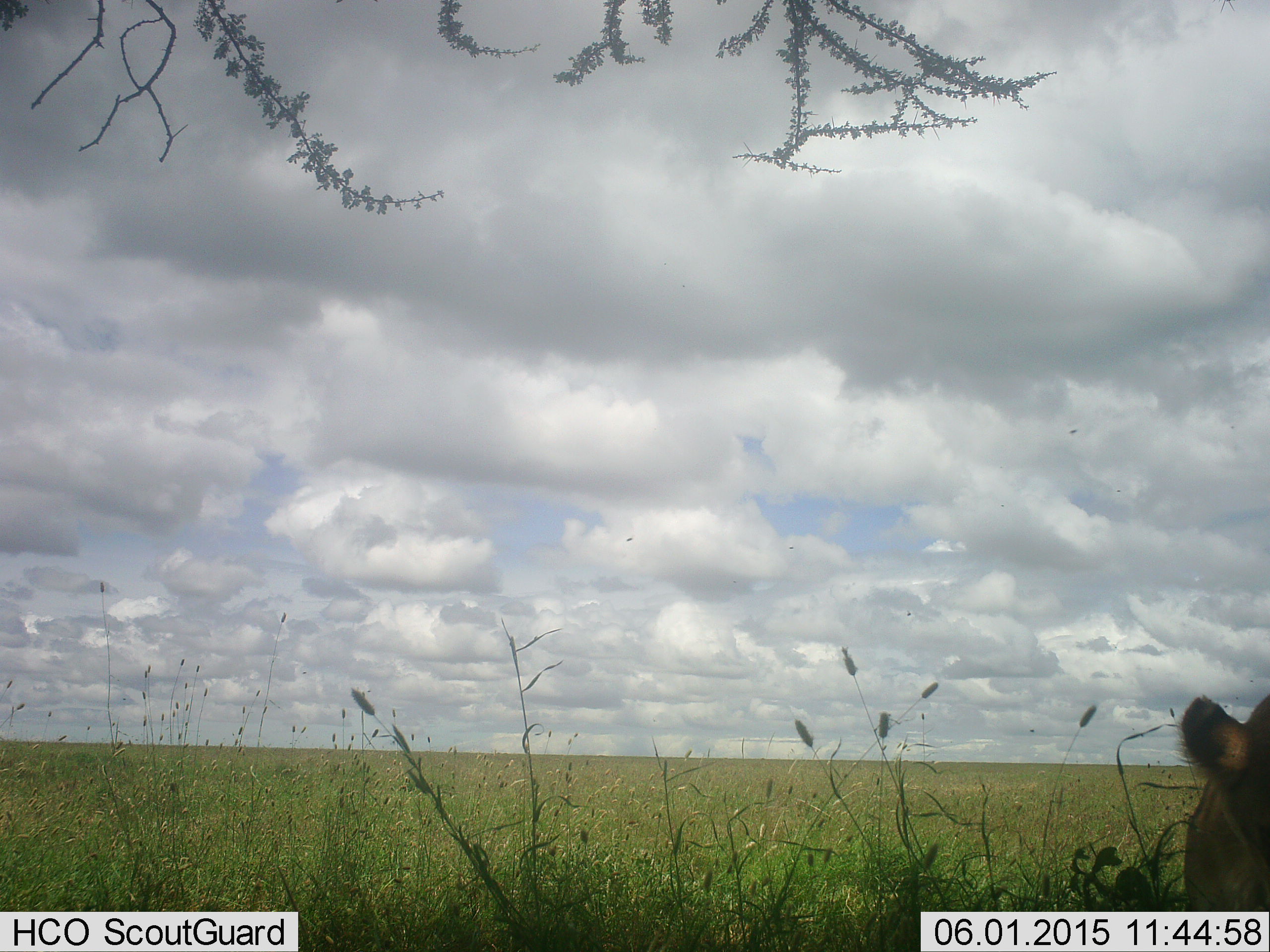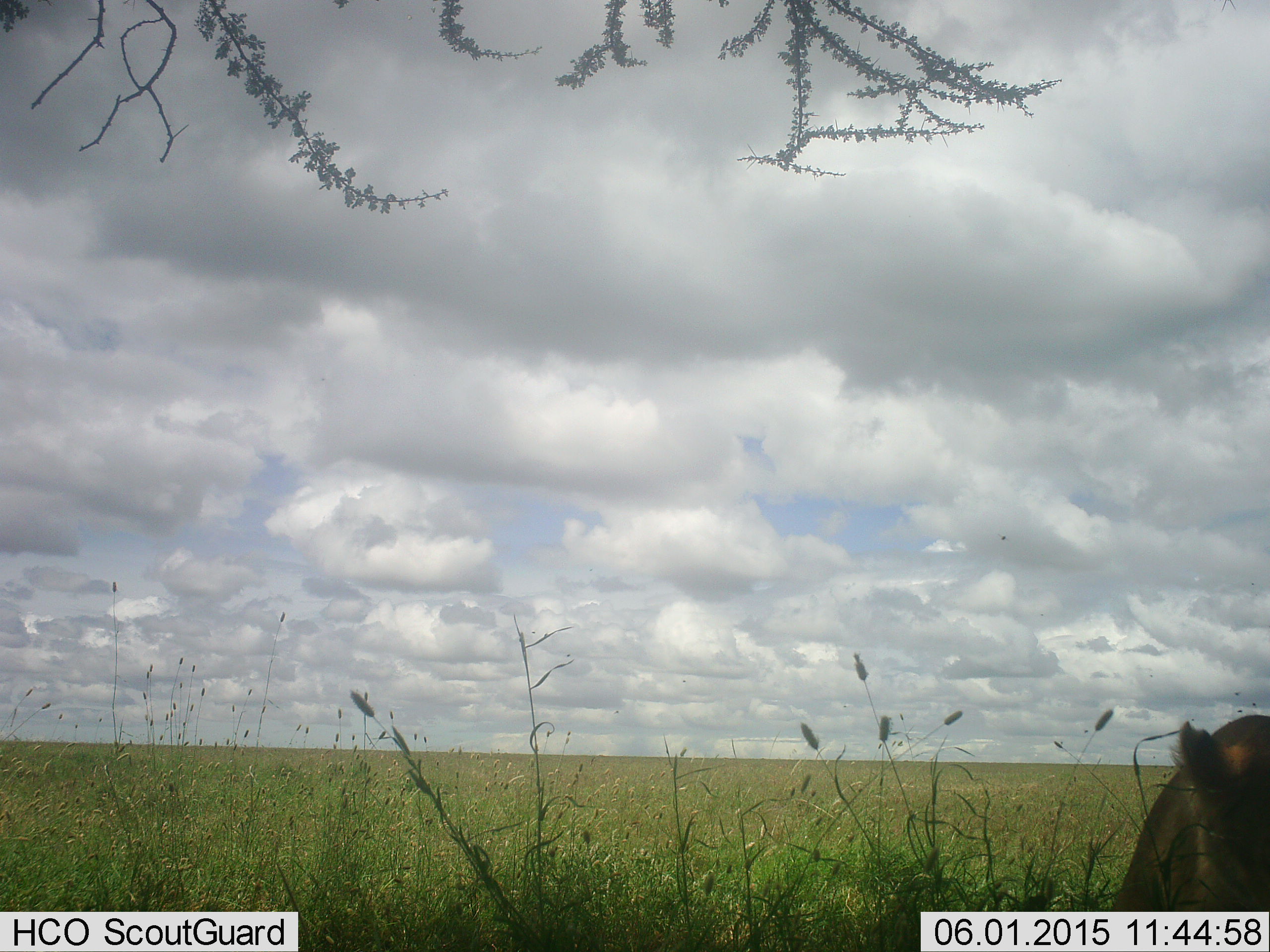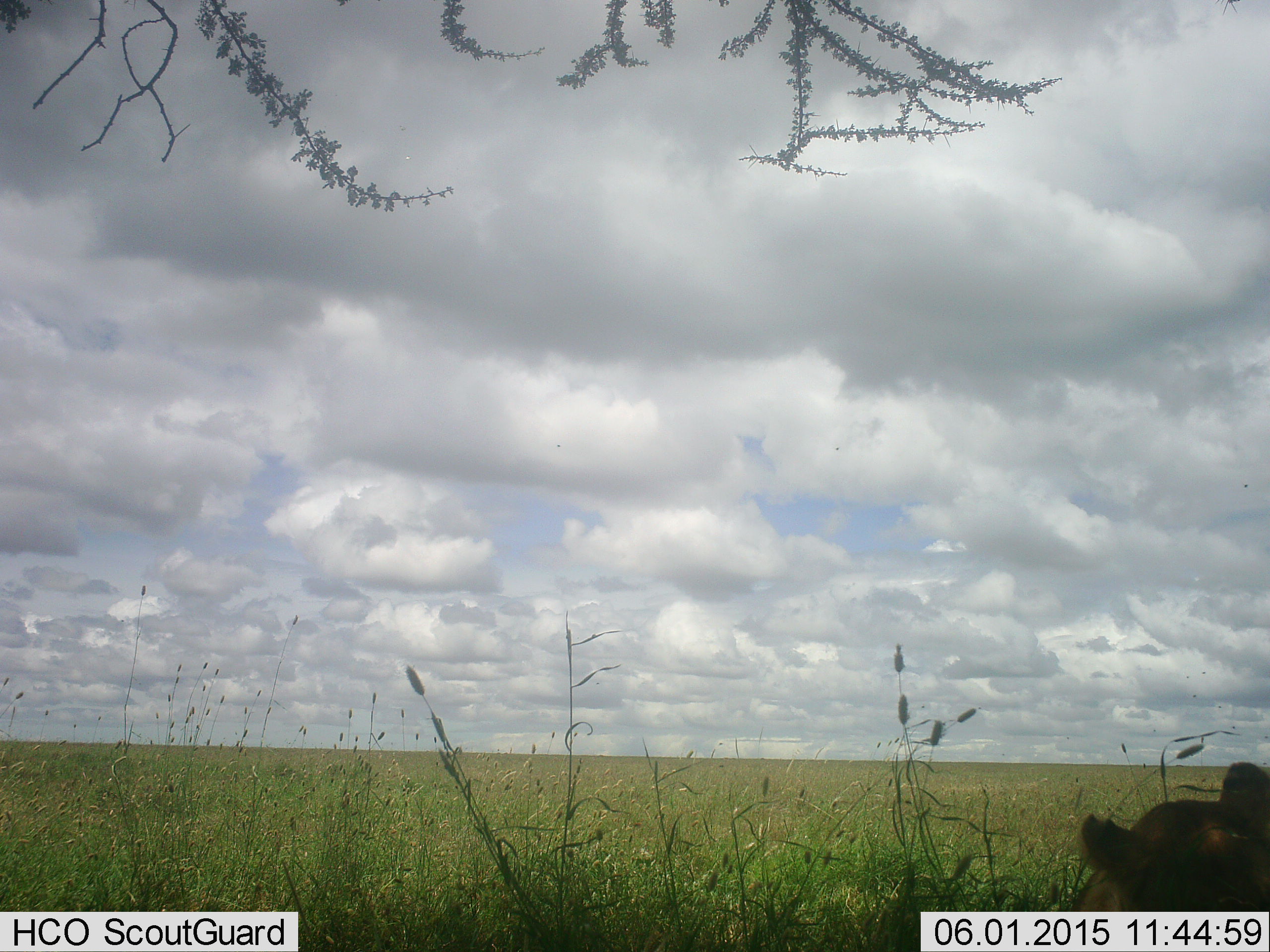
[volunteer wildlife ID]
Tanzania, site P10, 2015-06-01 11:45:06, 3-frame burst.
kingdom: Animalia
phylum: Chordata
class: Mammalia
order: Carnivora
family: Felidae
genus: Panthera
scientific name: Panthera leo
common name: lion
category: lionfemale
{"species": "lionfemale (lion) (Panthera leo)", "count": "1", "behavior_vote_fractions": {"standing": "20%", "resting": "50%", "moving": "20%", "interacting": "0%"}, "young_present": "0%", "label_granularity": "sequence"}